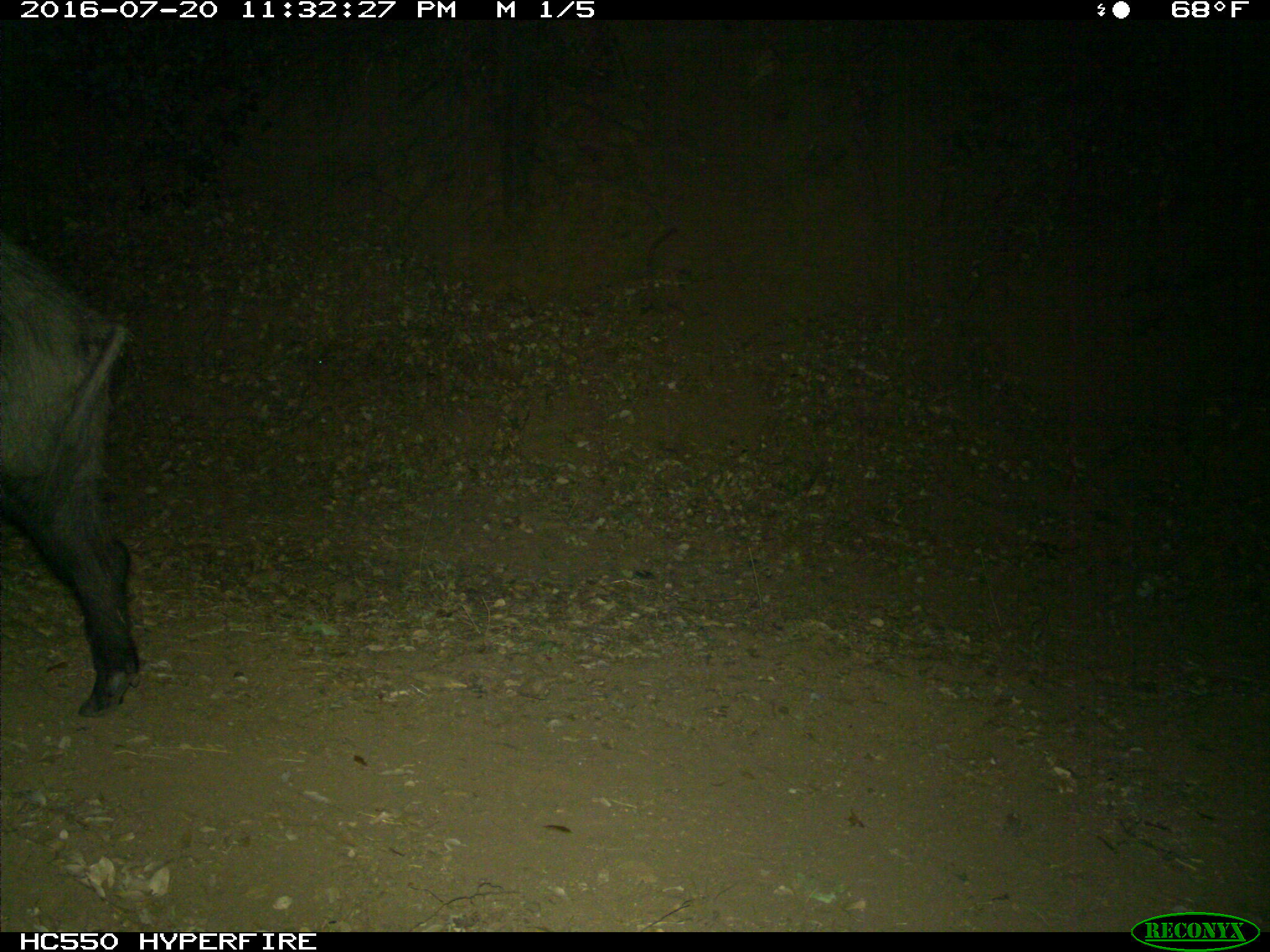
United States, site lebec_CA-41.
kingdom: Animalia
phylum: Chordata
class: Mammalia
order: Artiodactyla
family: Suidae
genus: Sus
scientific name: Sus scrofa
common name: wild boar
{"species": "Sus scrofa (wild boar)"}